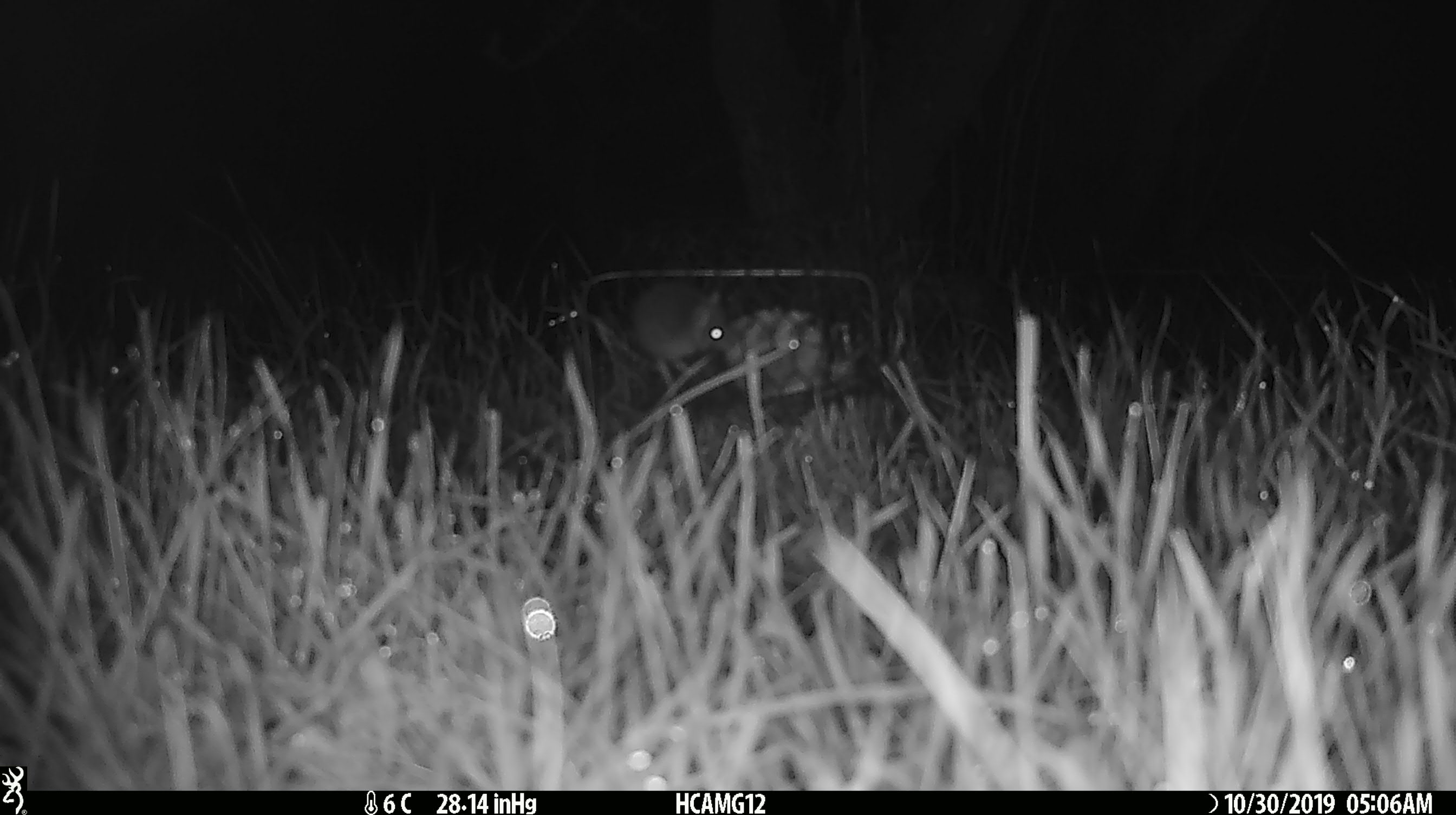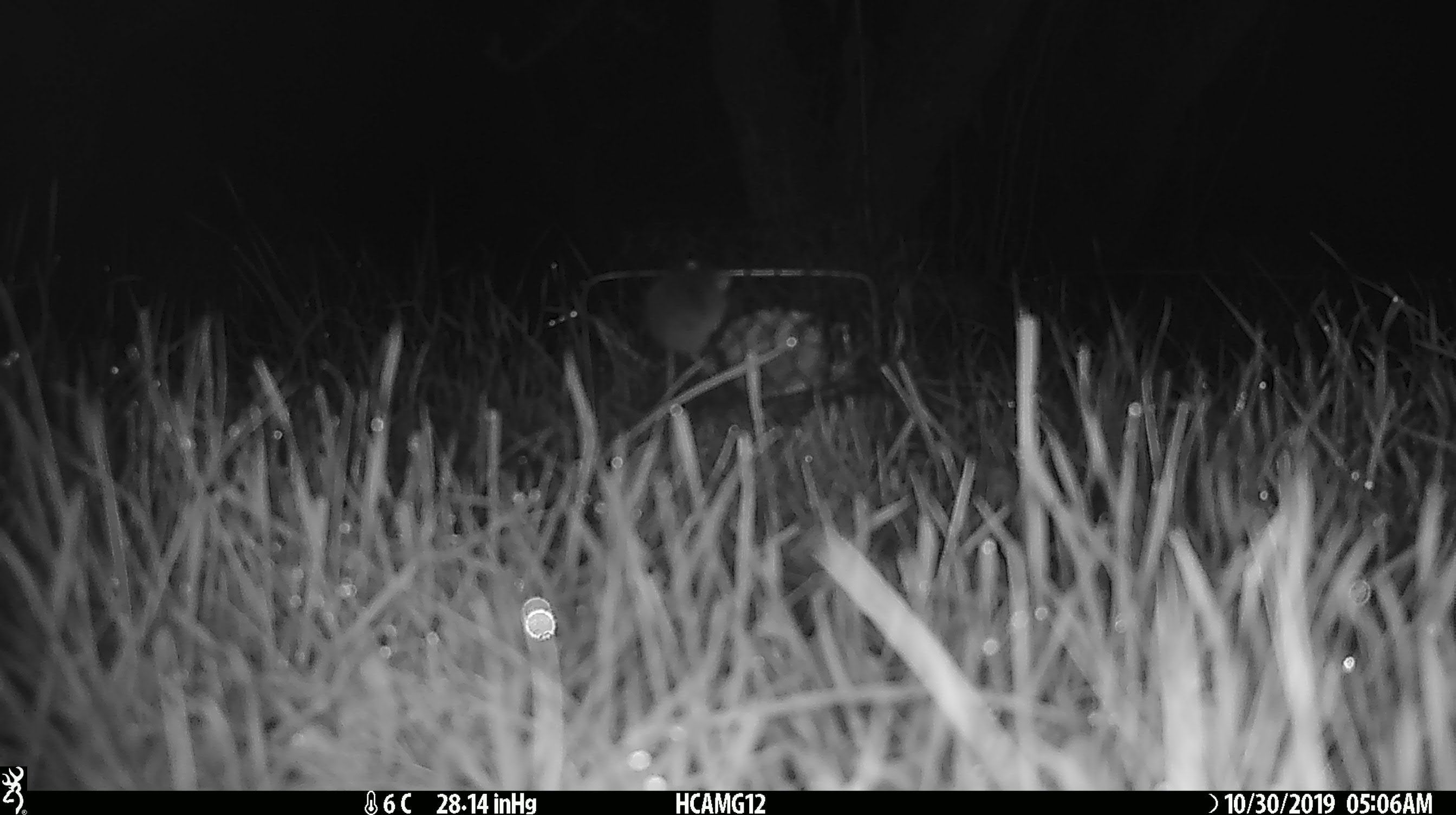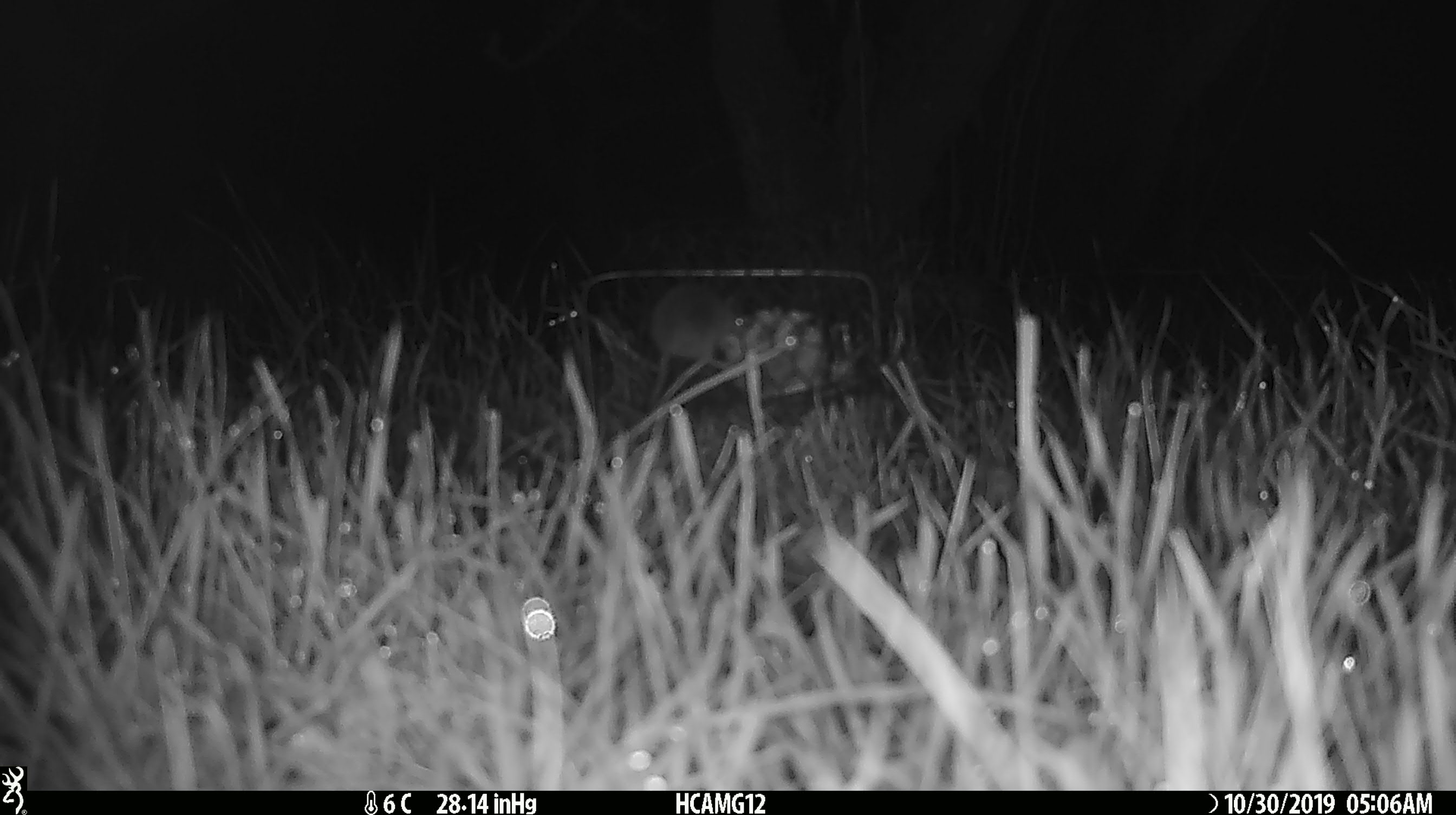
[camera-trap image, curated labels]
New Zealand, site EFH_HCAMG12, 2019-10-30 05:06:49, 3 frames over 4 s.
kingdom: Animalia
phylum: Chordata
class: Mammalia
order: Rodentia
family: Muridae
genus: Mus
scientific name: Mus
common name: mouse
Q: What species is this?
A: Mouse (Mus).